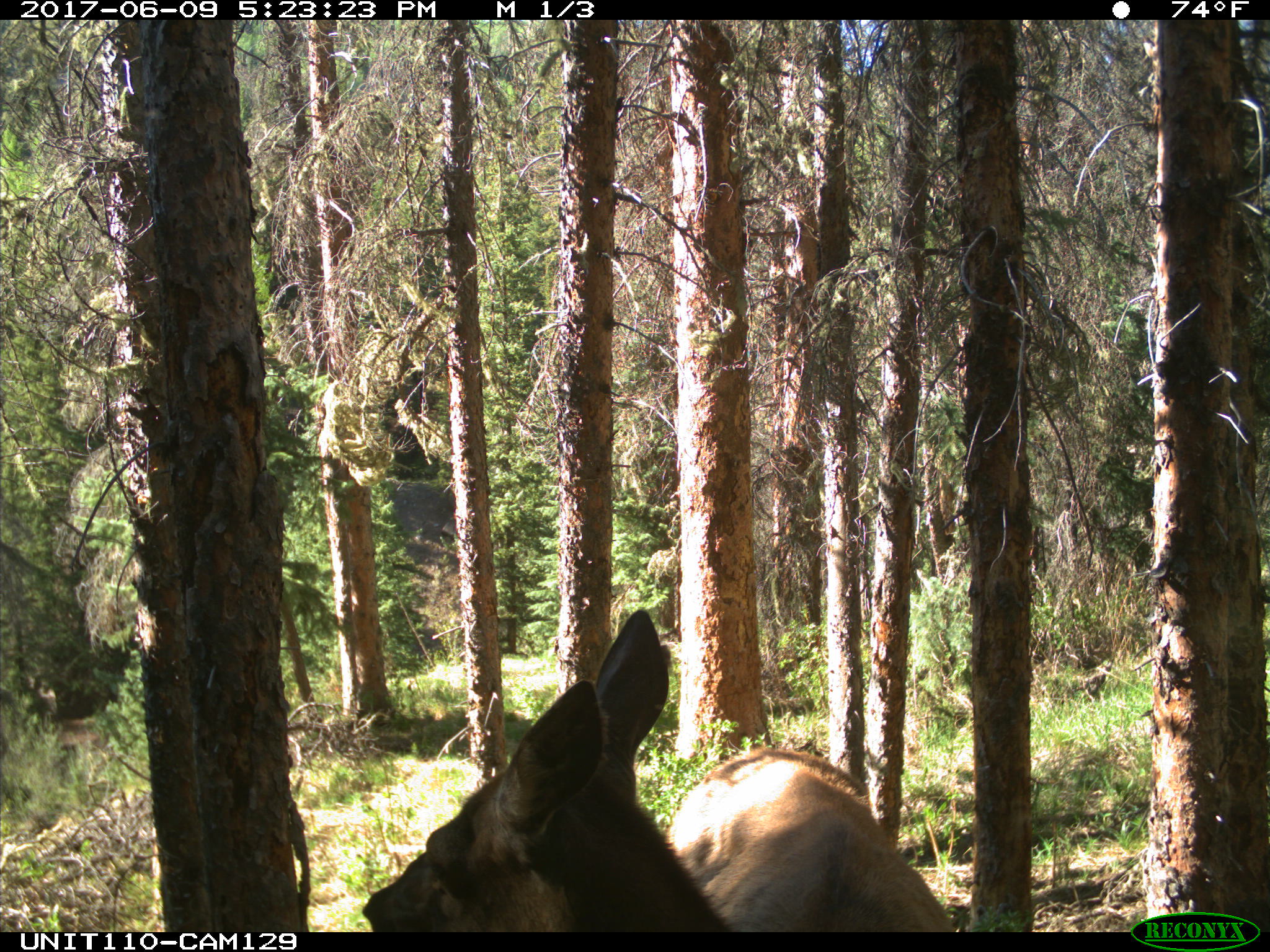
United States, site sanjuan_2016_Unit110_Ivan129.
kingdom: Animalia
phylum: Chordata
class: Mammalia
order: Artiodactyla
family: Cervidae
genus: Cervus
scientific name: Cervus elaphus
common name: red deer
Cervus elaphus (red deer).